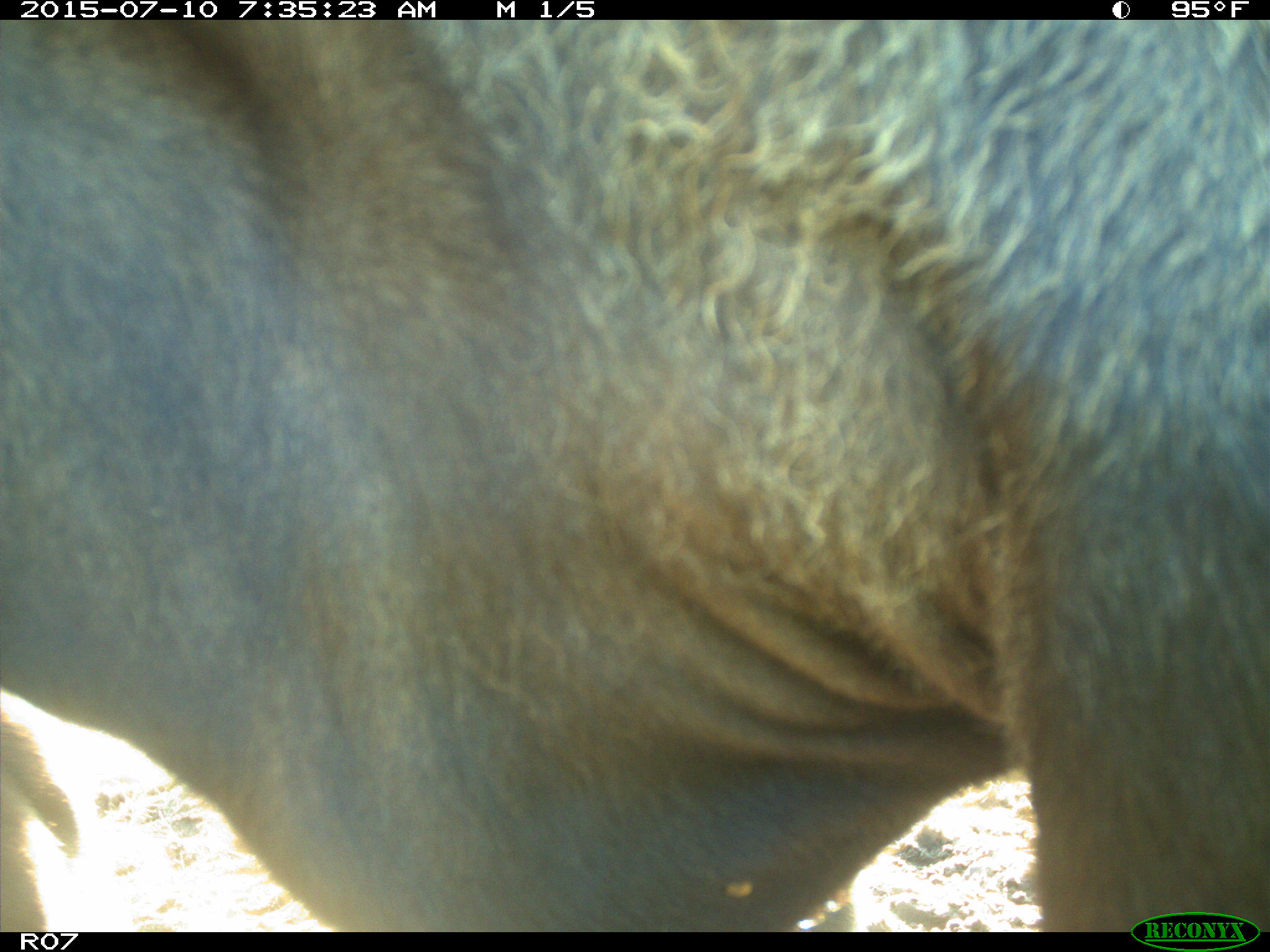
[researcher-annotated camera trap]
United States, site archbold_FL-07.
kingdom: Animalia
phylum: Chordata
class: Mammalia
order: Artiodactyla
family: Bovidae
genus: Bos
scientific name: Bos taurus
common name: domestic cow